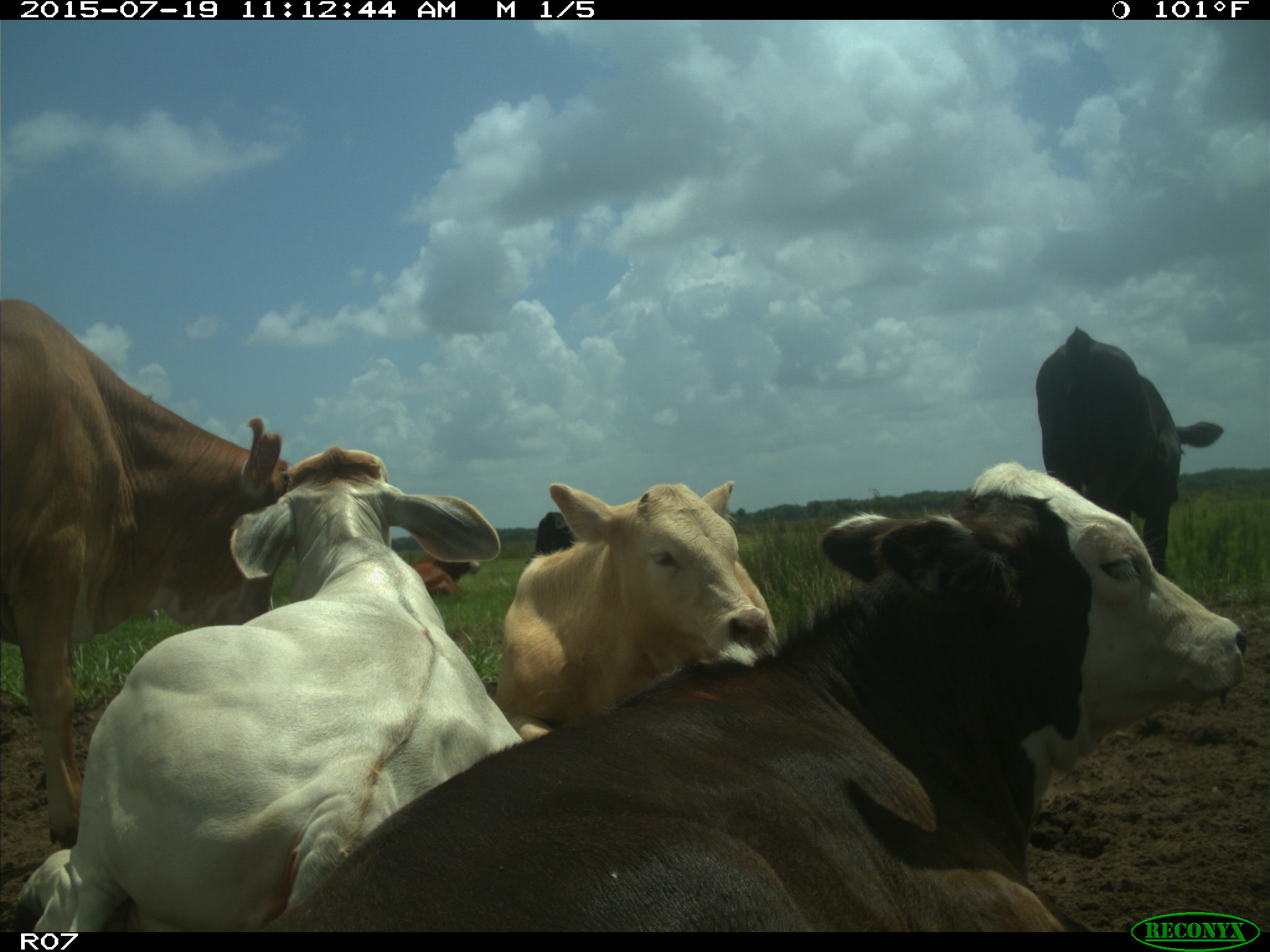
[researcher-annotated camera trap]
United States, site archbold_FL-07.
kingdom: Animalia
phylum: Chordata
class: Mammalia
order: Artiodactyla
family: Bovidae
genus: Bos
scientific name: Bos taurus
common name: domestic cow